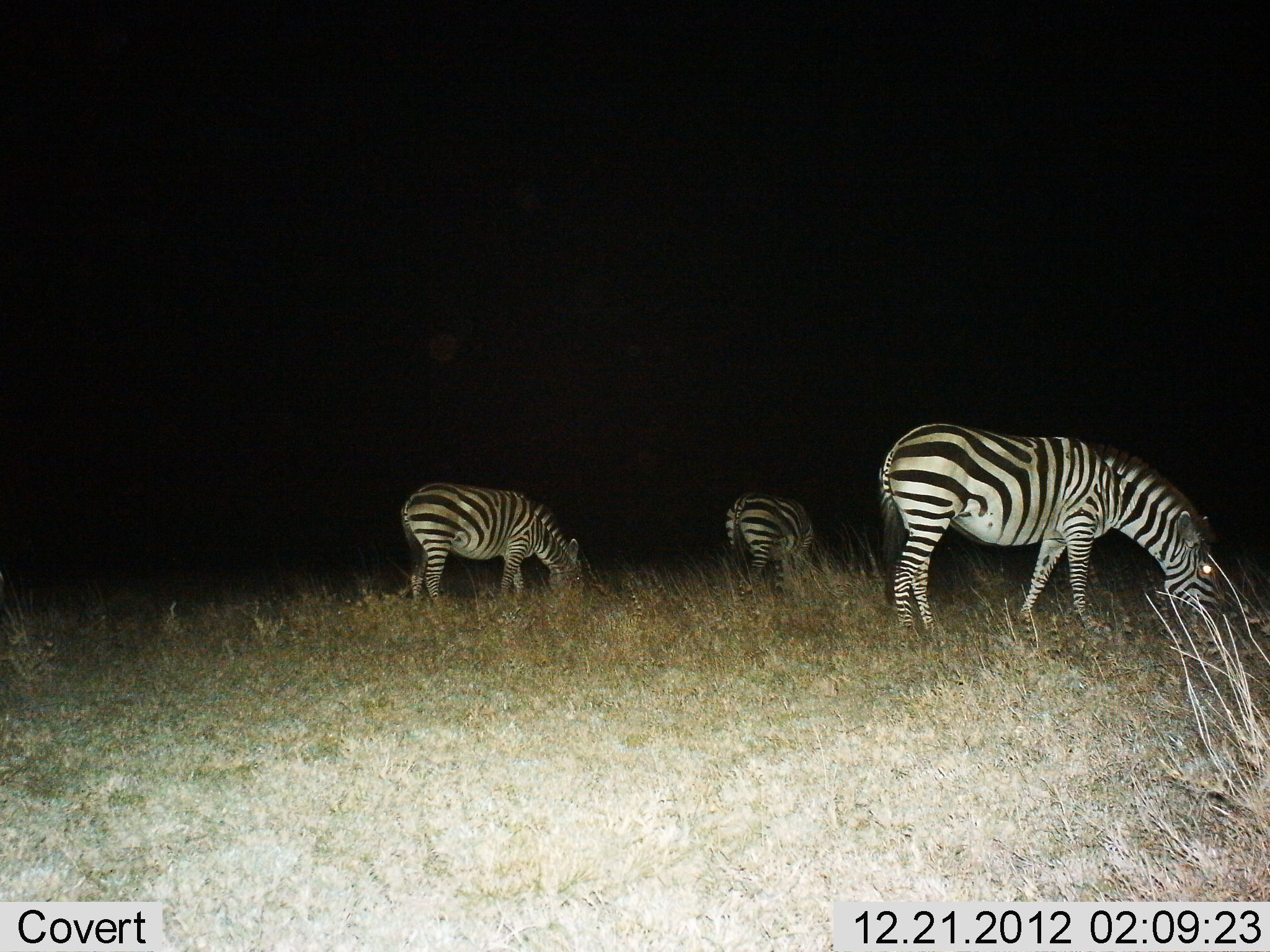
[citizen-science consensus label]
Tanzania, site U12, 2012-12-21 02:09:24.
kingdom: Animalia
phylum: Chordata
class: Mammalia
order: Perissodactyla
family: Equidae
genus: Equus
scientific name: Equus quagga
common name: plains zebra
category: zebra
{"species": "zebra (plains zebra) (Equus quagga)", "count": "3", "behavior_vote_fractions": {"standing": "10%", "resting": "0%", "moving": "10%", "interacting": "0%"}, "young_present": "0%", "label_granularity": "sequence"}